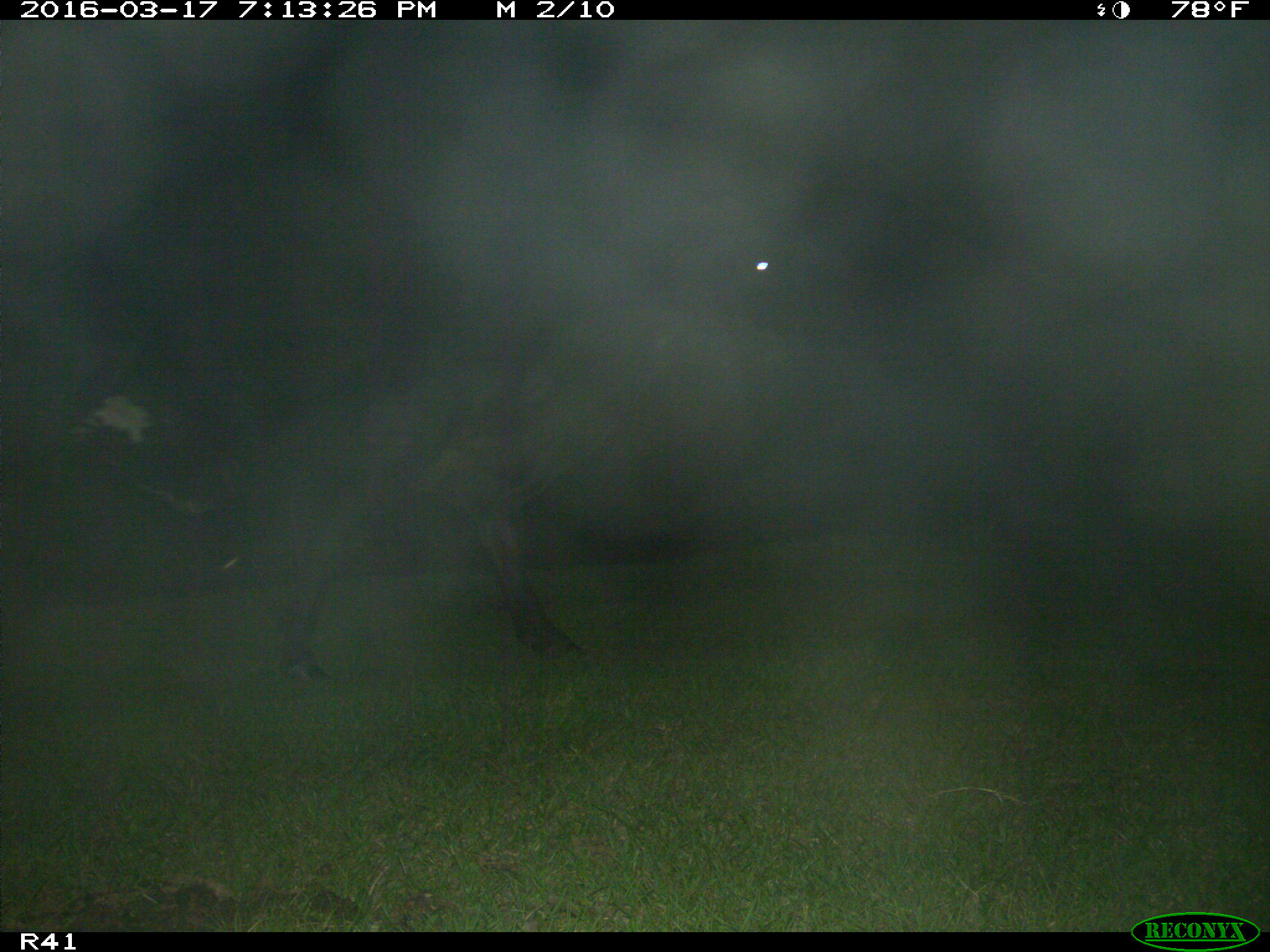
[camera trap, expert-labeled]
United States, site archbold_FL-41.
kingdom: Animalia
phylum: Chordata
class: Mammalia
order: Artiodactyla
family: Bovidae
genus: Bos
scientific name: Bos taurus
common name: domestic cow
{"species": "Bos taurus (domestic cow)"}